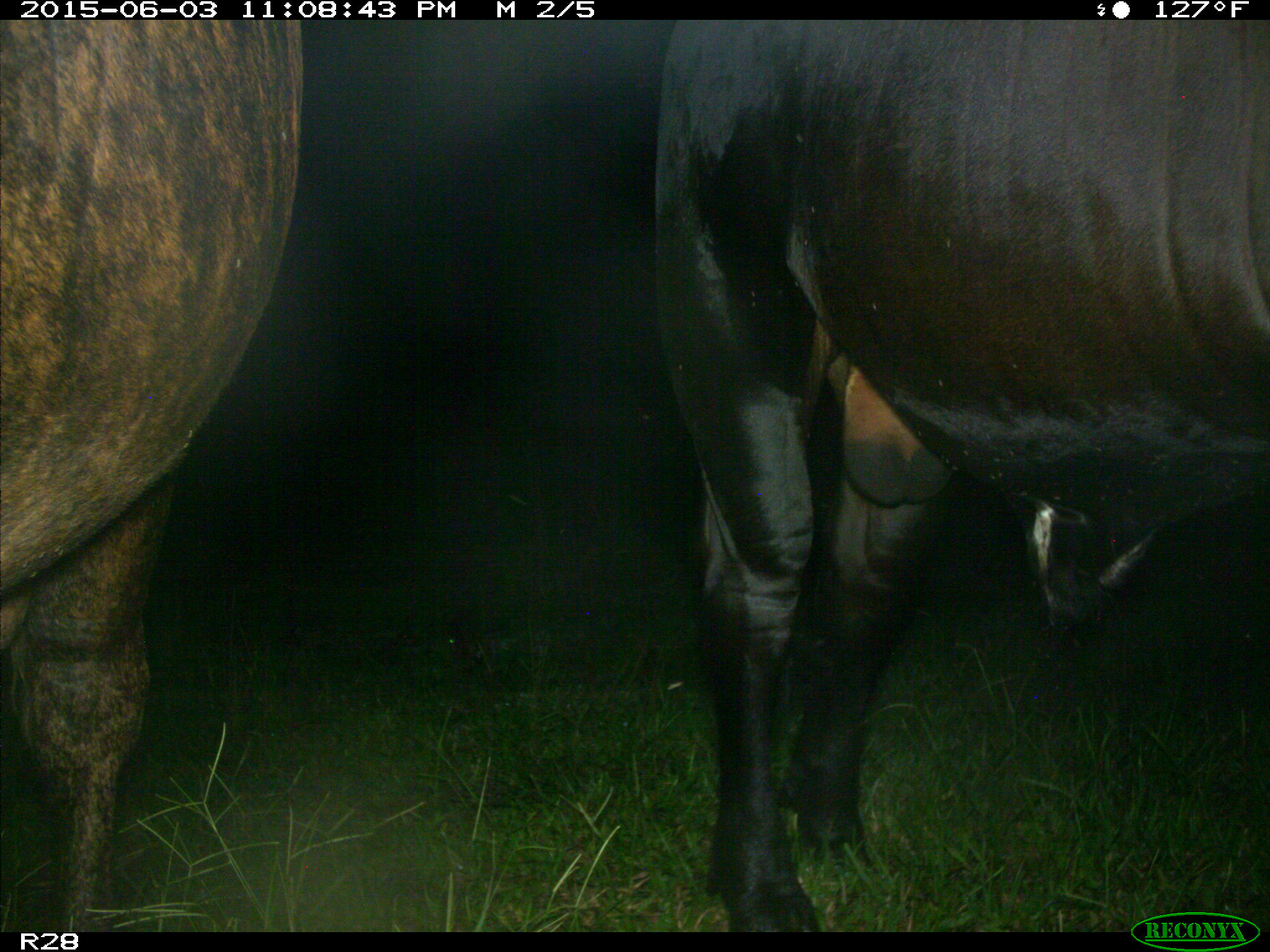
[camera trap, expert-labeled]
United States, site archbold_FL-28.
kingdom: Animalia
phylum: Chordata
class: Mammalia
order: Artiodactyla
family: Bovidae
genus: Bos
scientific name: Bos taurus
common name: domestic cow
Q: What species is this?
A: Bos taurus (domestic cow).